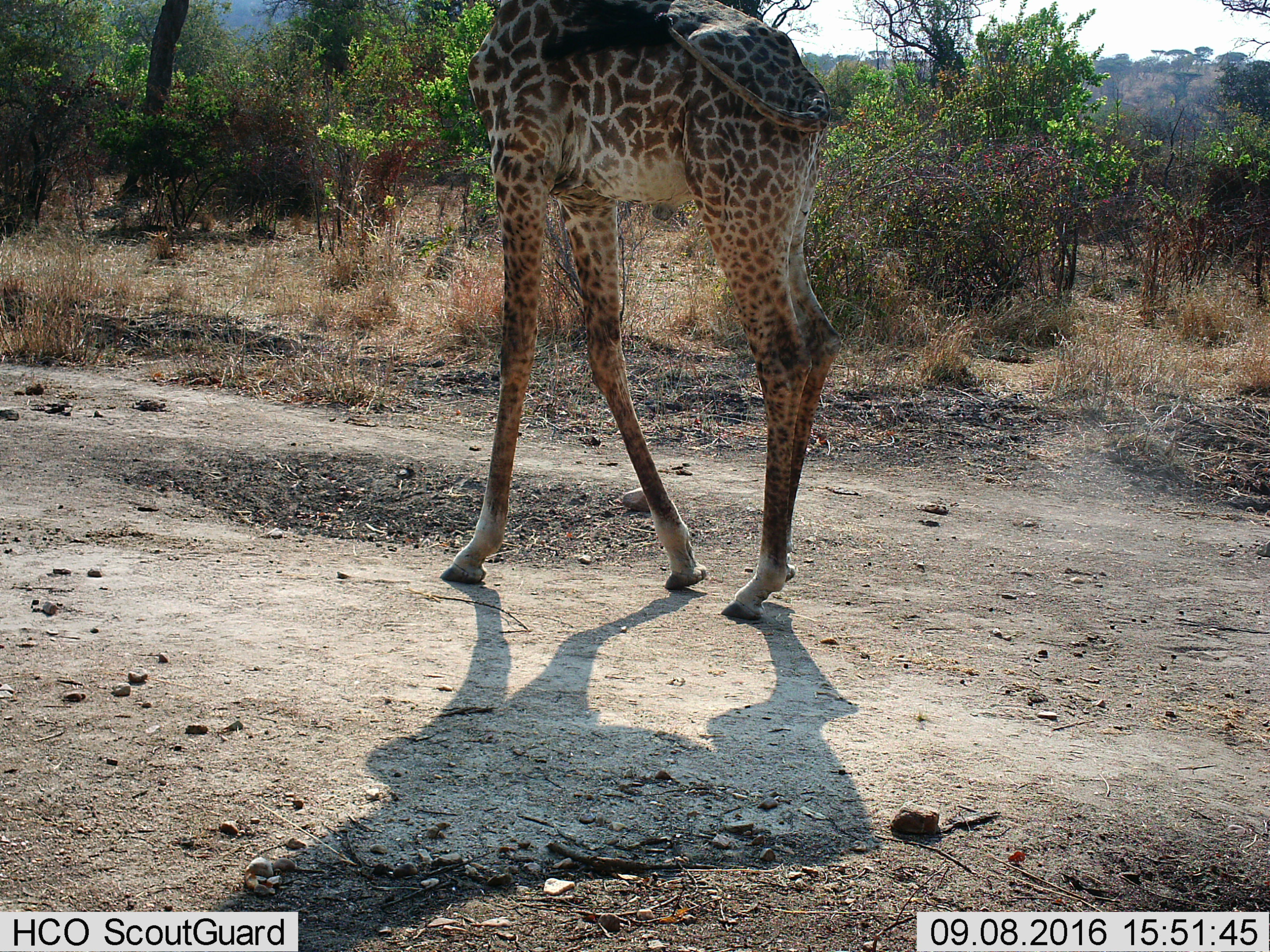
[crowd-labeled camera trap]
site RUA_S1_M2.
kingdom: Animalia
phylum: Chordata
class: Mammalia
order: Artiodactyla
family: Giraffidae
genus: Giraffa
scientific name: Giraffa camelopardalis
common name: giraffe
Giraffe (Giraffa camelopardalis), count 1. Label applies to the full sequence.